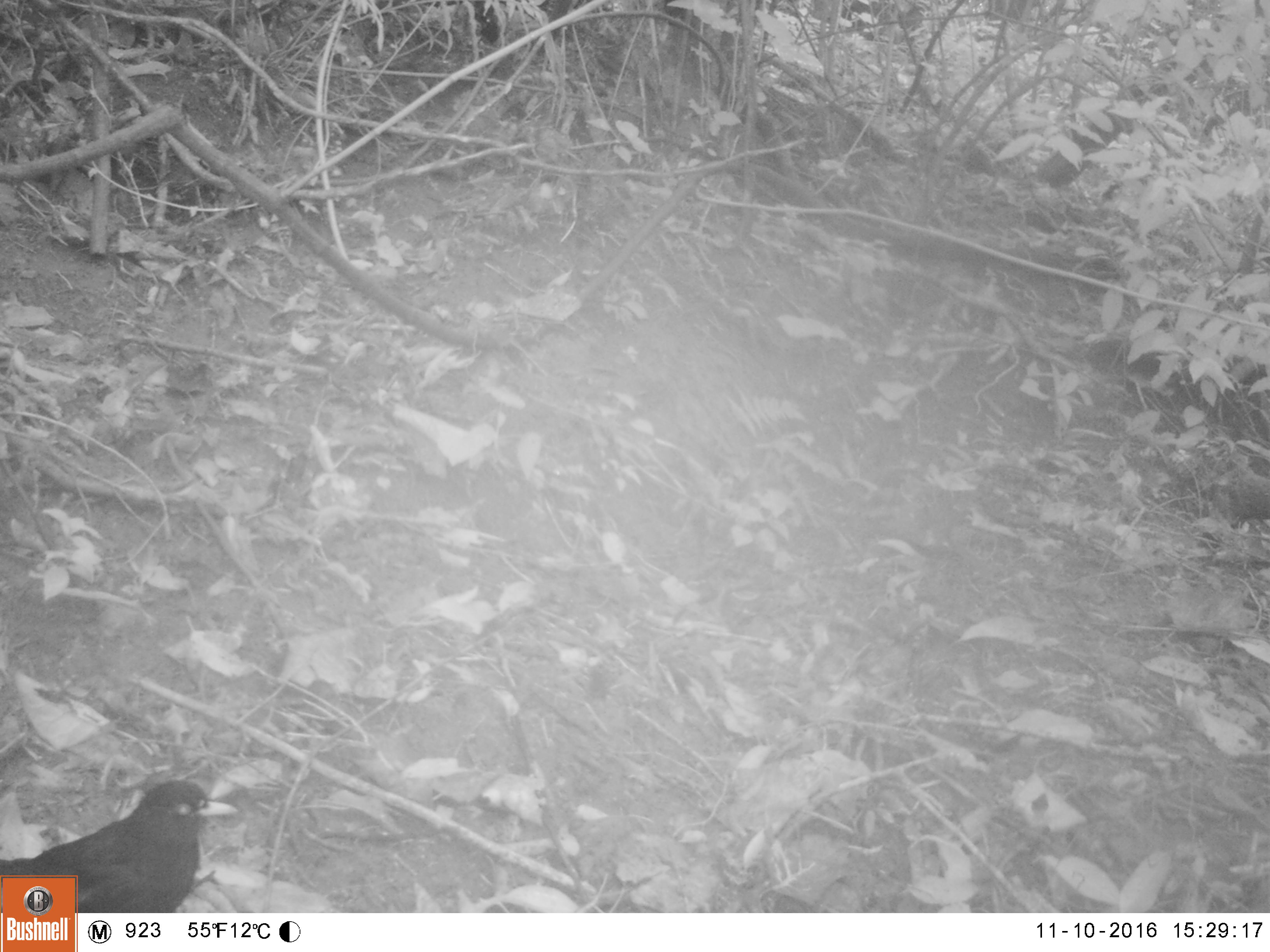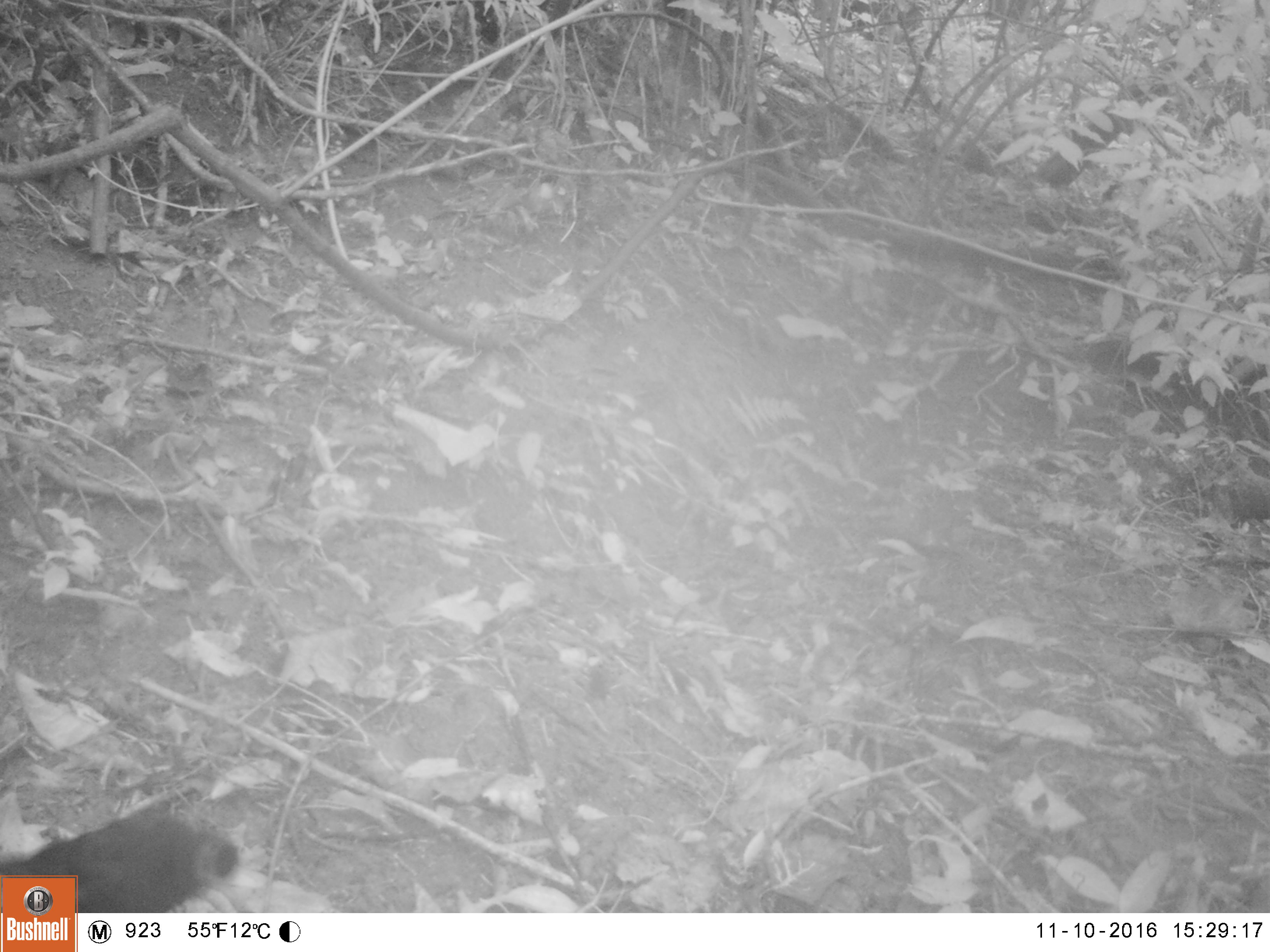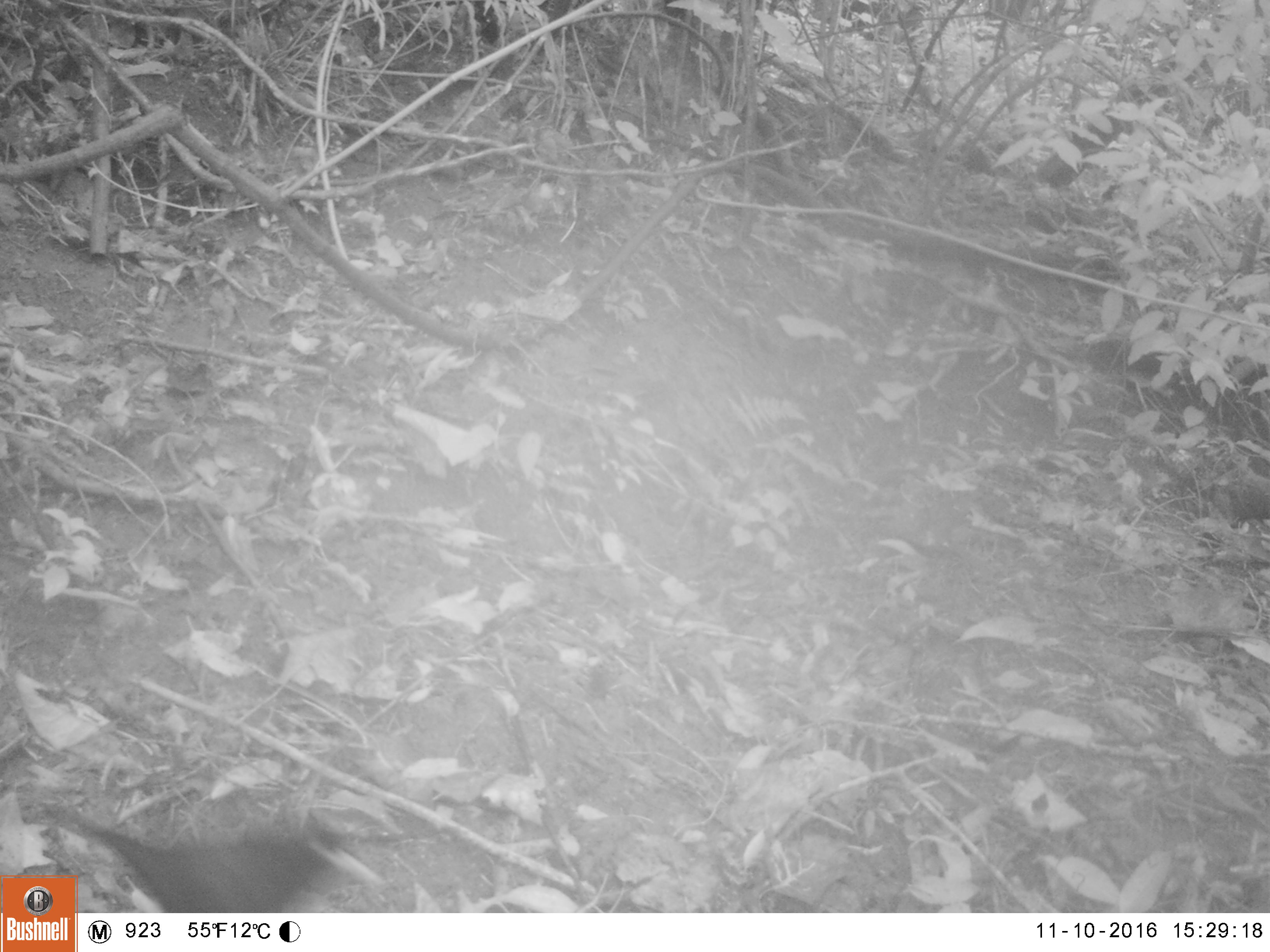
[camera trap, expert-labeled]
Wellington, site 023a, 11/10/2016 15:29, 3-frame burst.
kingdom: Animalia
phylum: Chordata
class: Aves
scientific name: Aves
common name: bird